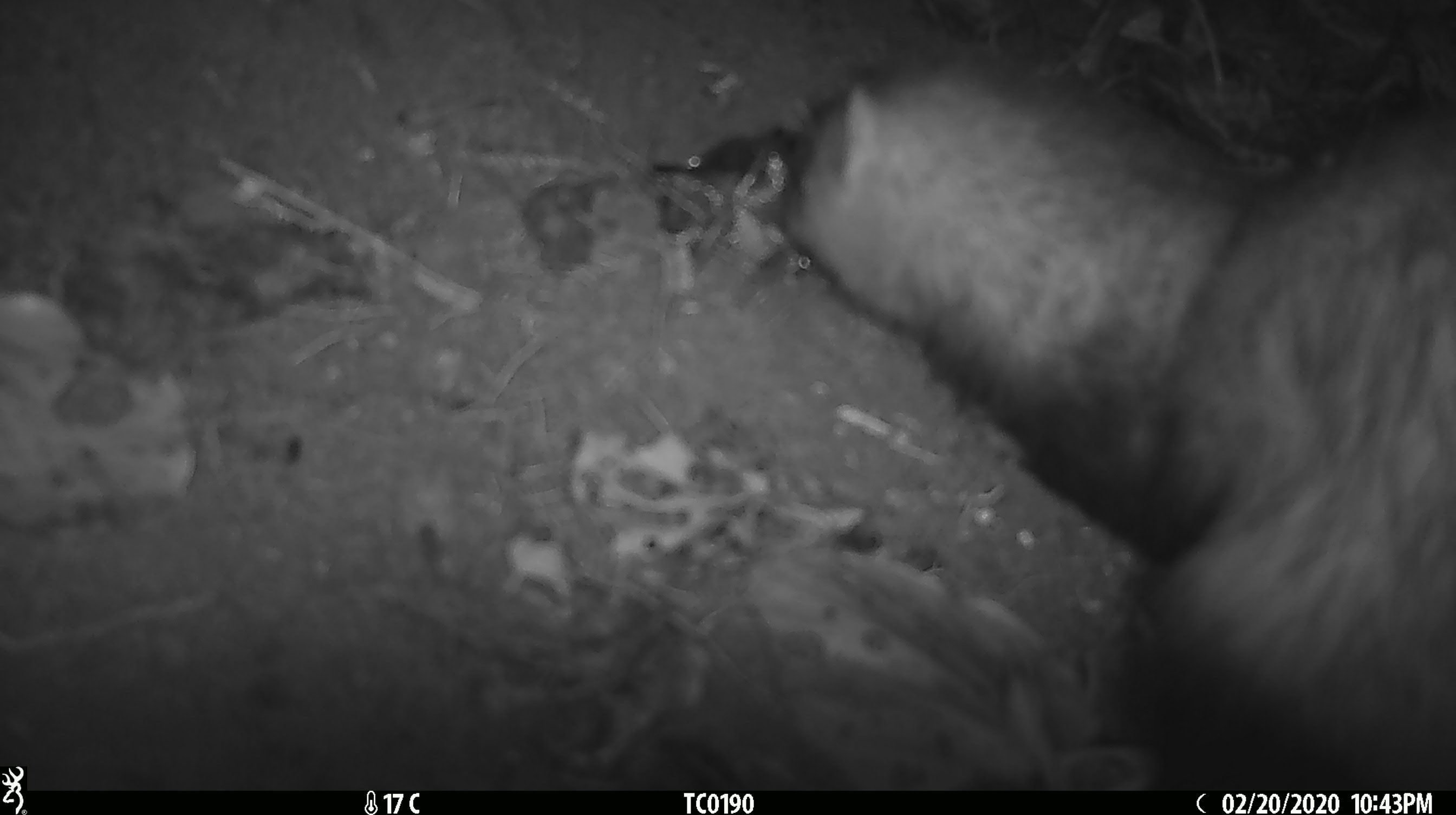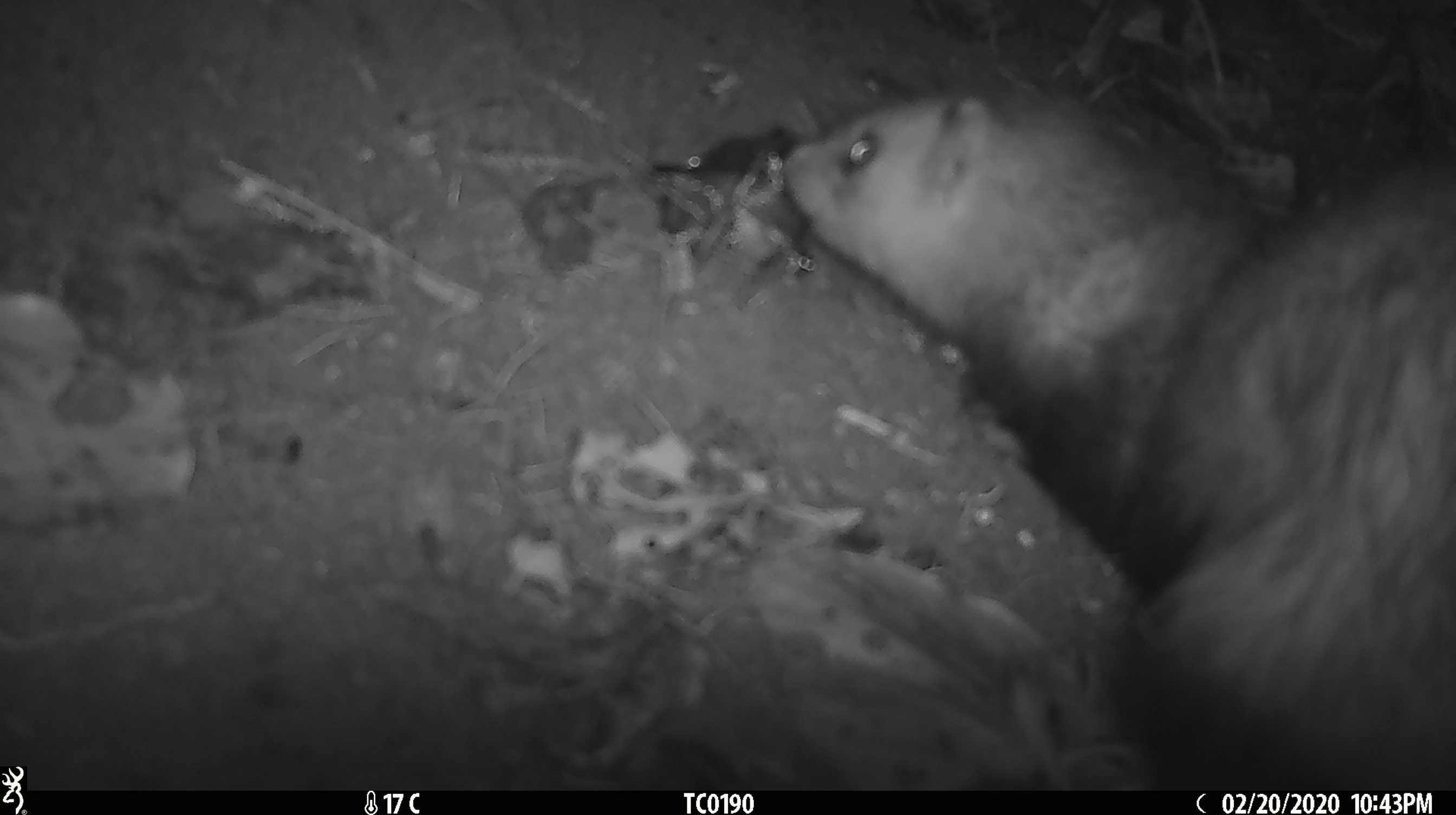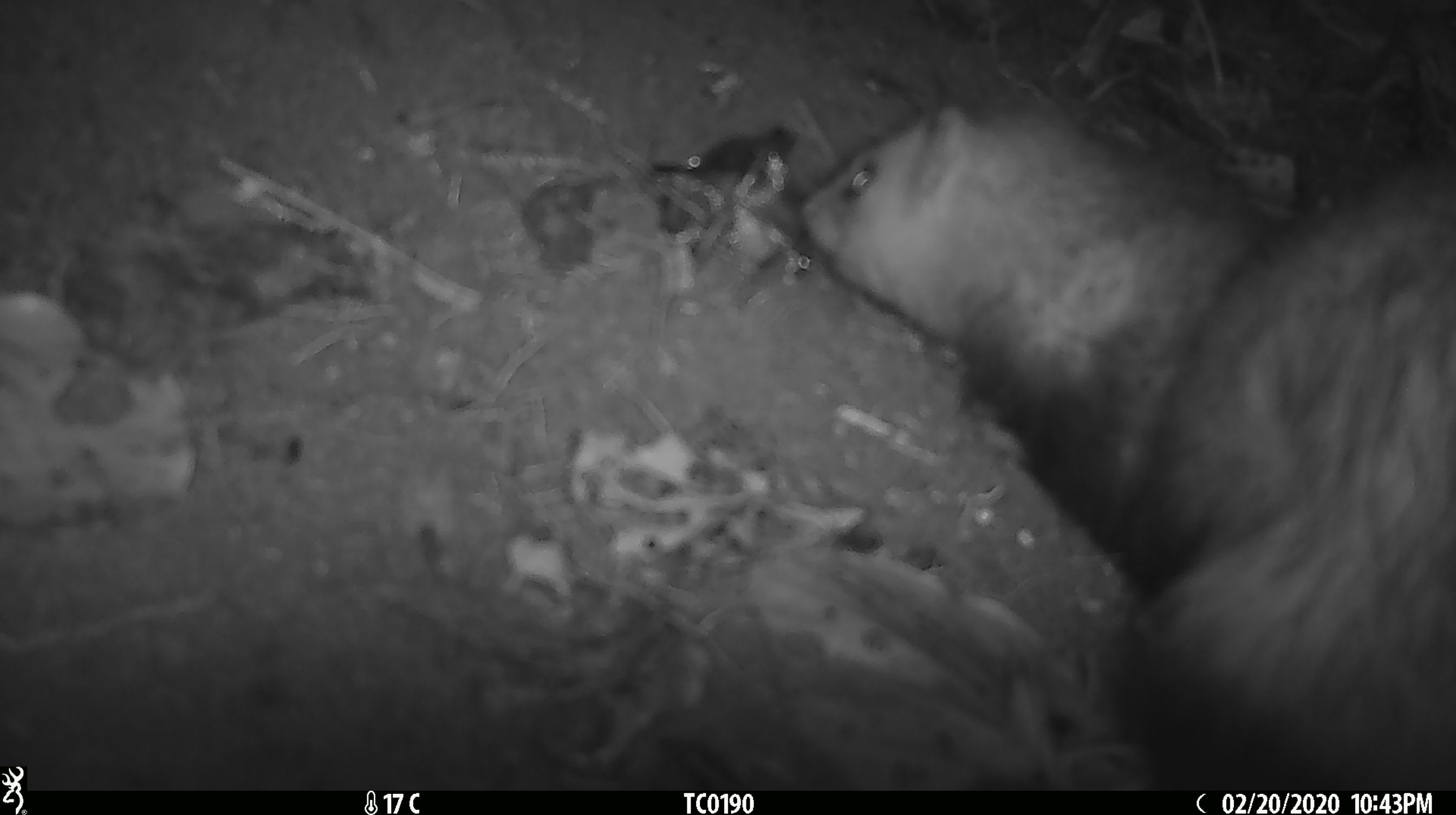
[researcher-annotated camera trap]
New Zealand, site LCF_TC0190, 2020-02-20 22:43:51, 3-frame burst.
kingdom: Animalia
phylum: Chordata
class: Mammalia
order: Carnivora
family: Mustelidae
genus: Mustela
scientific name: Mustela furo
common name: ferret